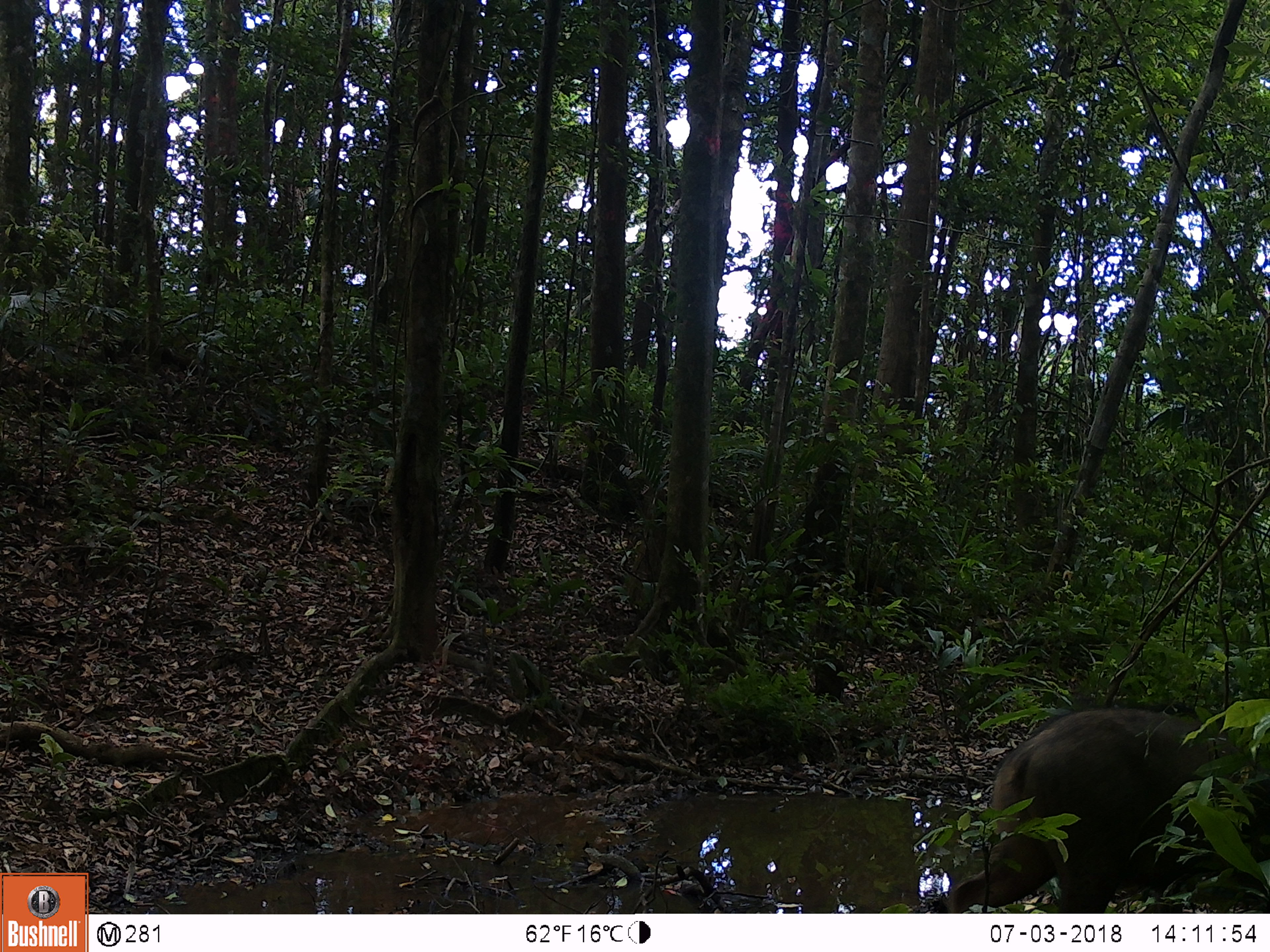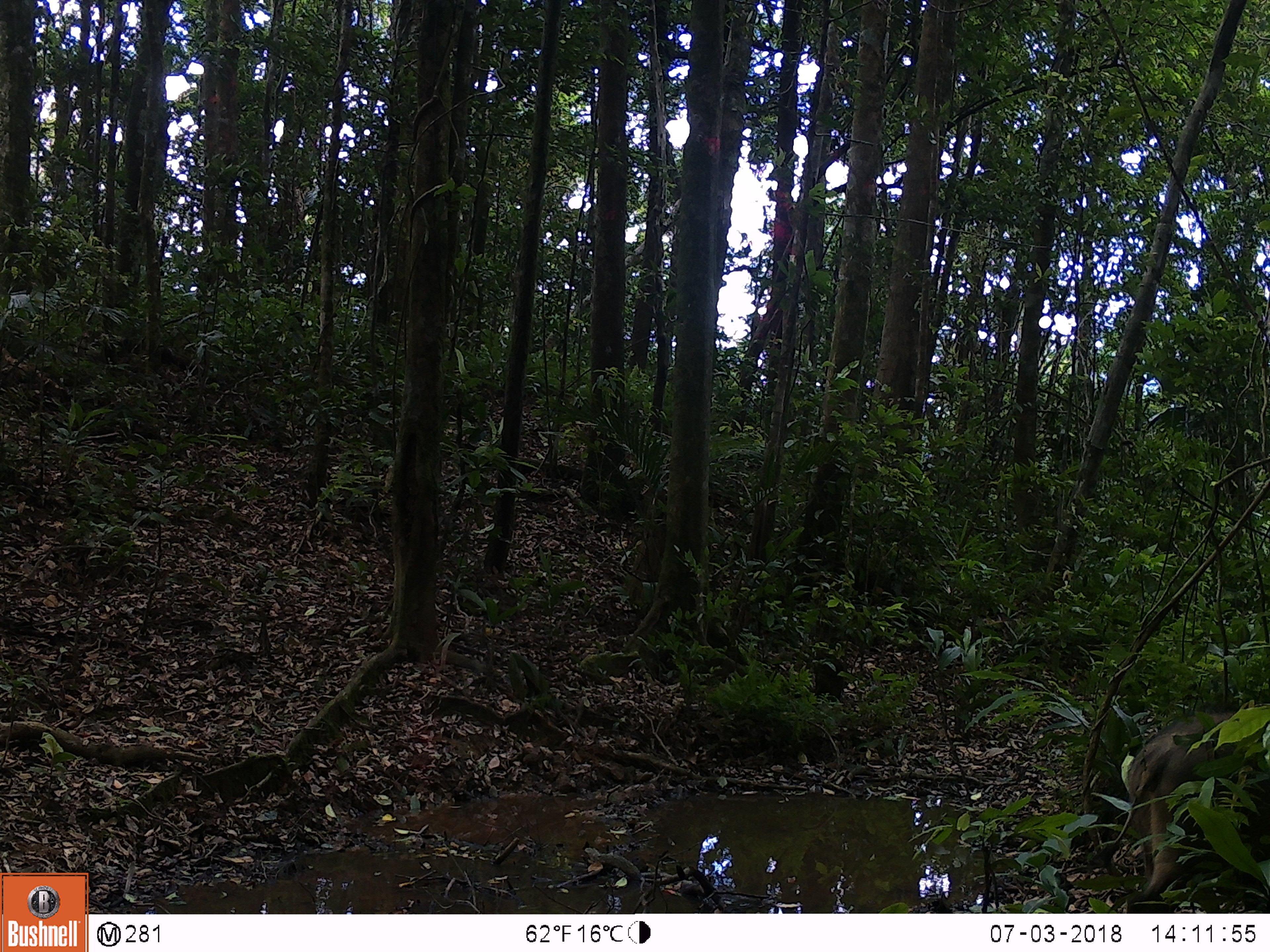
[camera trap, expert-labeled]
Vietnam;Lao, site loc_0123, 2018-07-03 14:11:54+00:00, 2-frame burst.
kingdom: Animalia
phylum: Chordata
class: Mammalia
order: Artiodactyla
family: Suidae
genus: Sus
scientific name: Sus scrofa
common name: eurasian wild pig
Eurasian wild pig (Sus scrofa). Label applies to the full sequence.